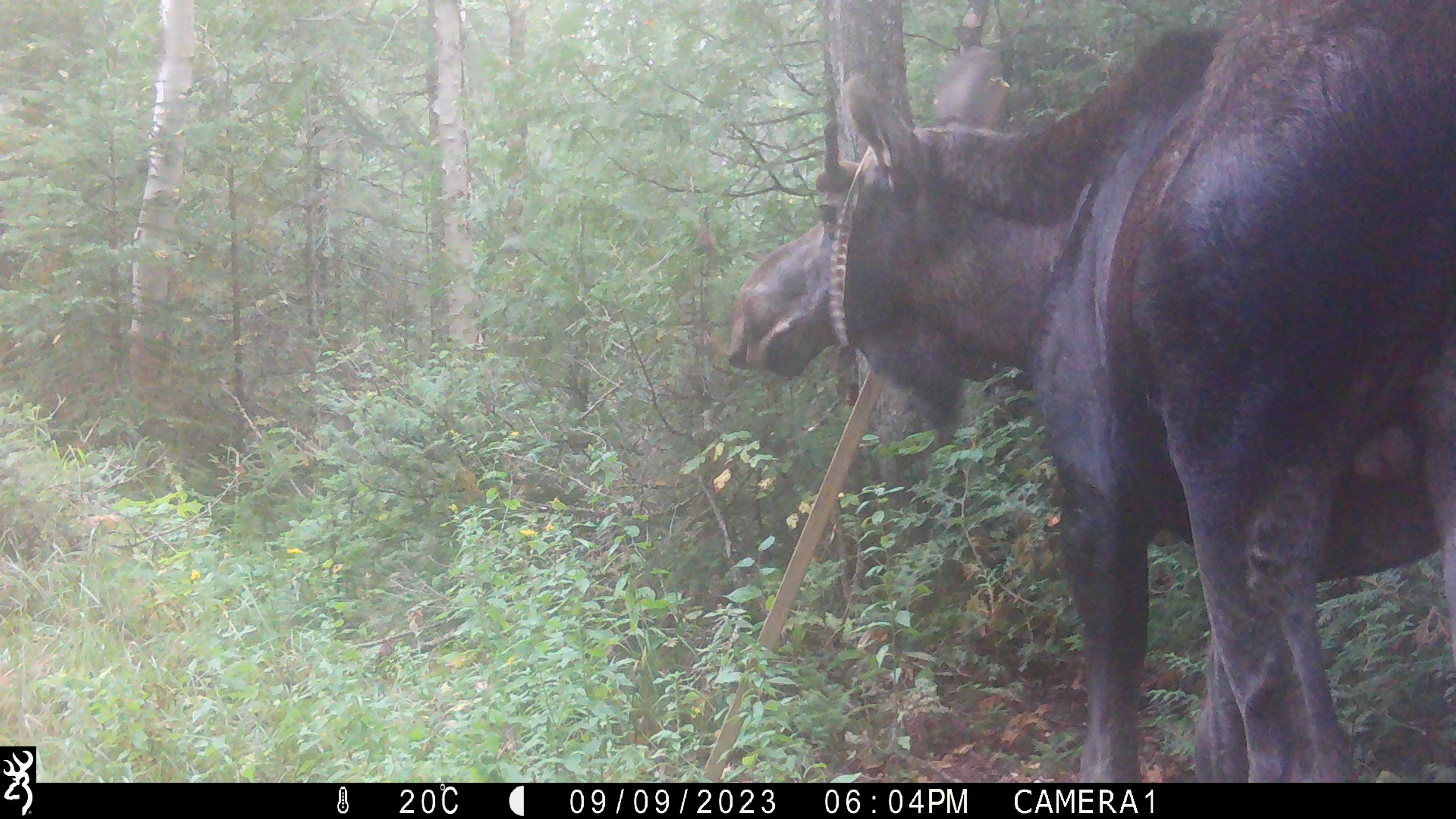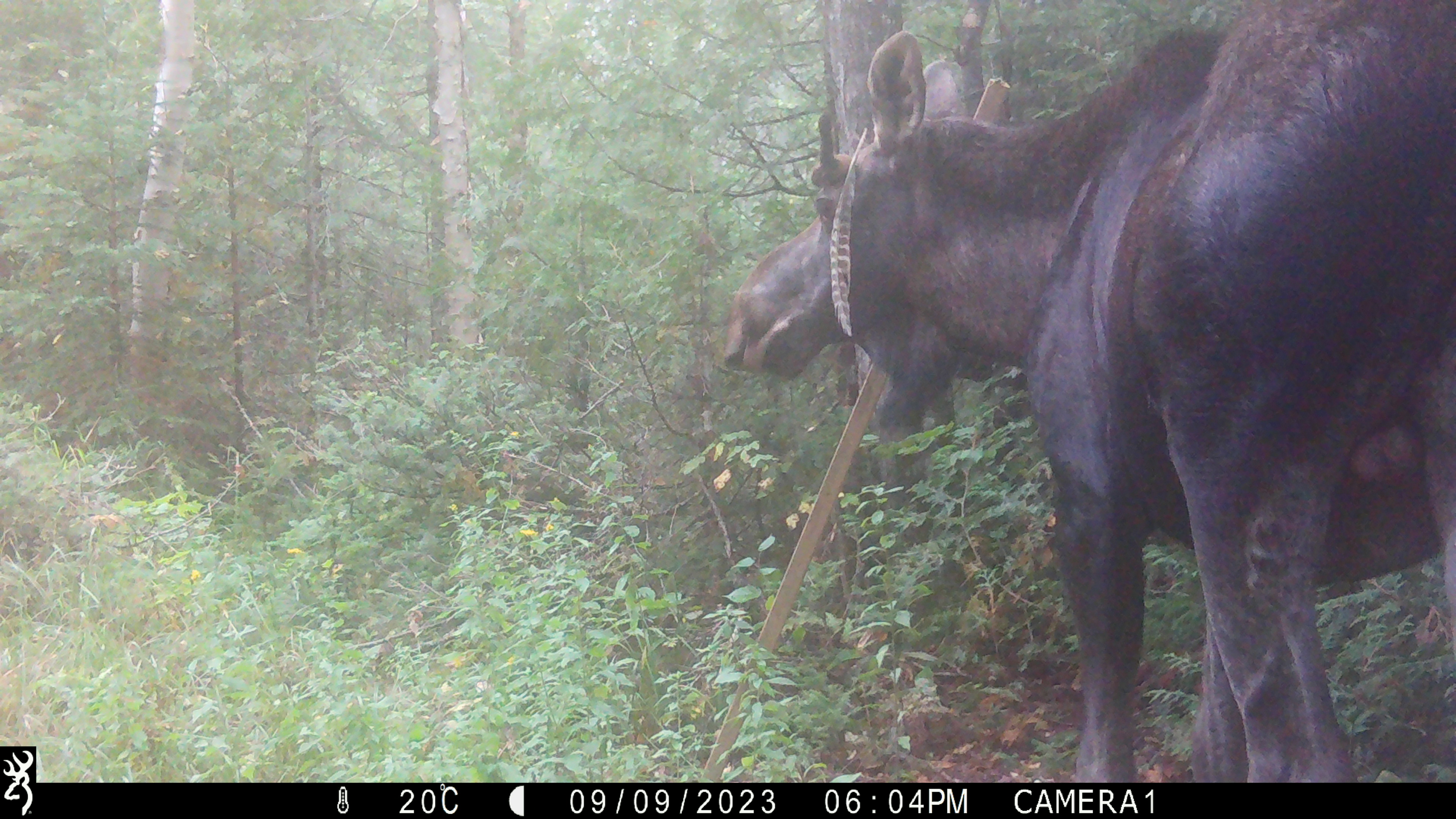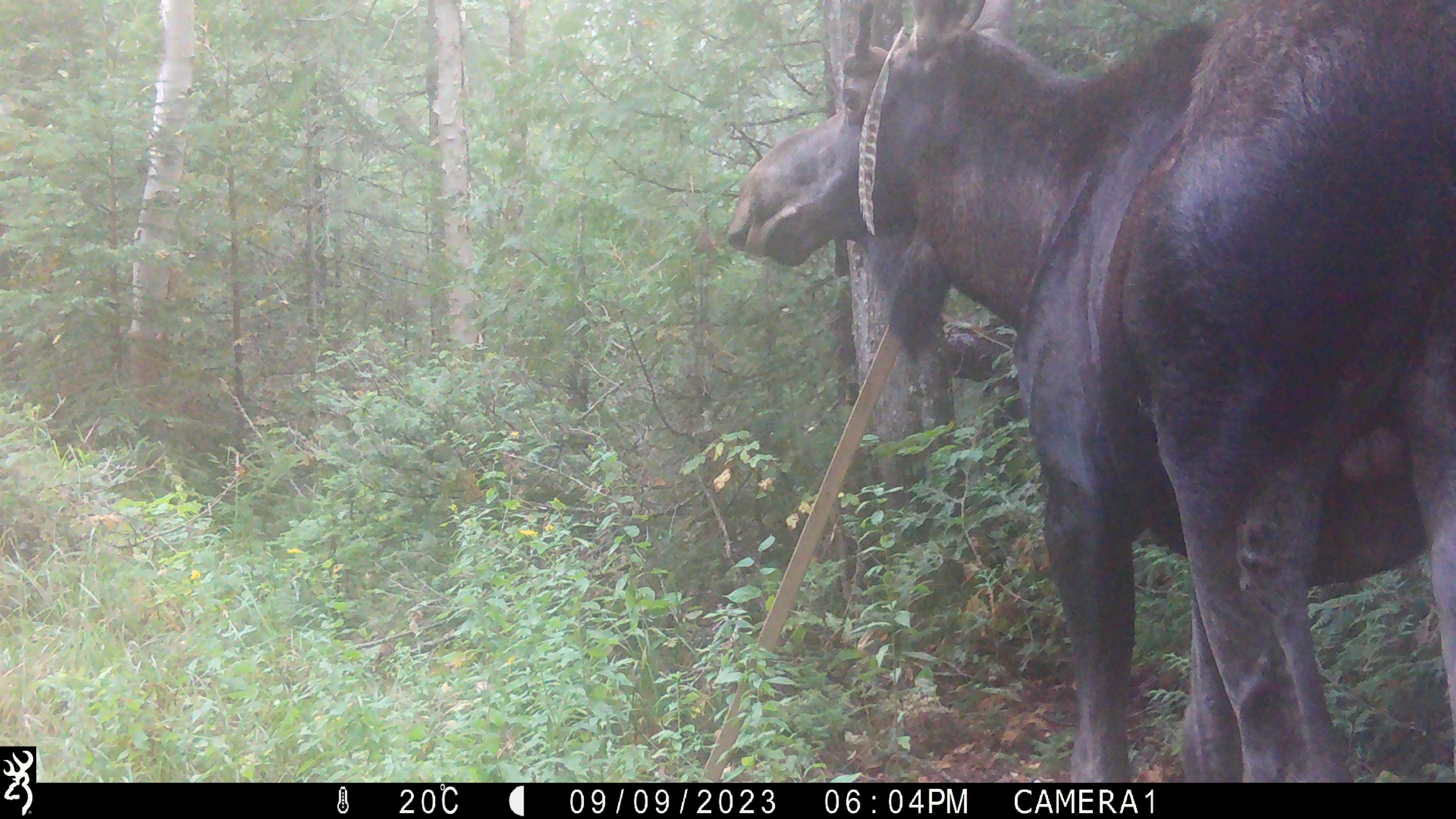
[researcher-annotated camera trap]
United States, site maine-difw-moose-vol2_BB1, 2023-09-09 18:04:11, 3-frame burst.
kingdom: Animalia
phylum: Chordata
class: Mammalia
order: Artiodactyla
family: Cervidae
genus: Alces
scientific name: Alces alces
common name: moose